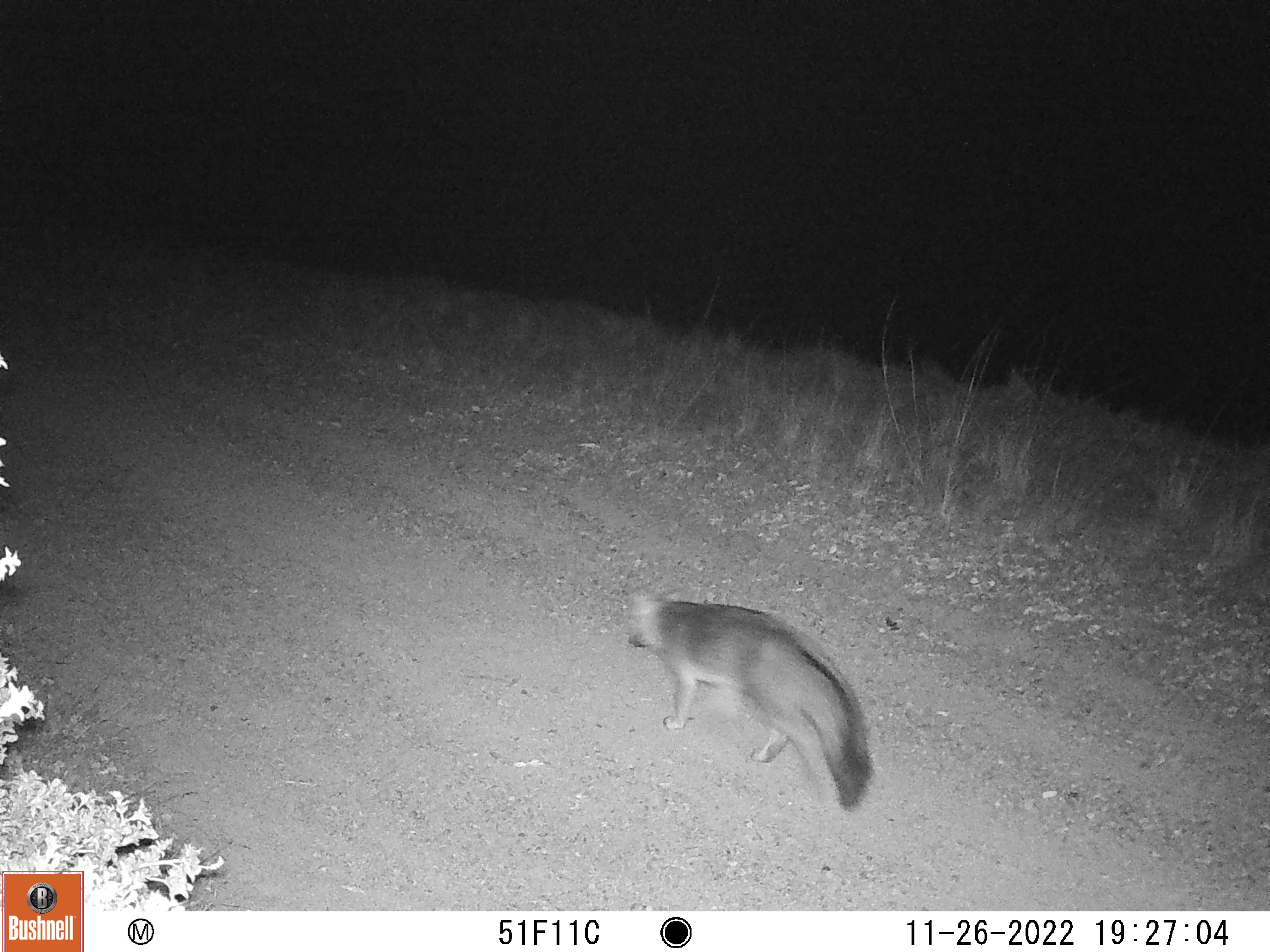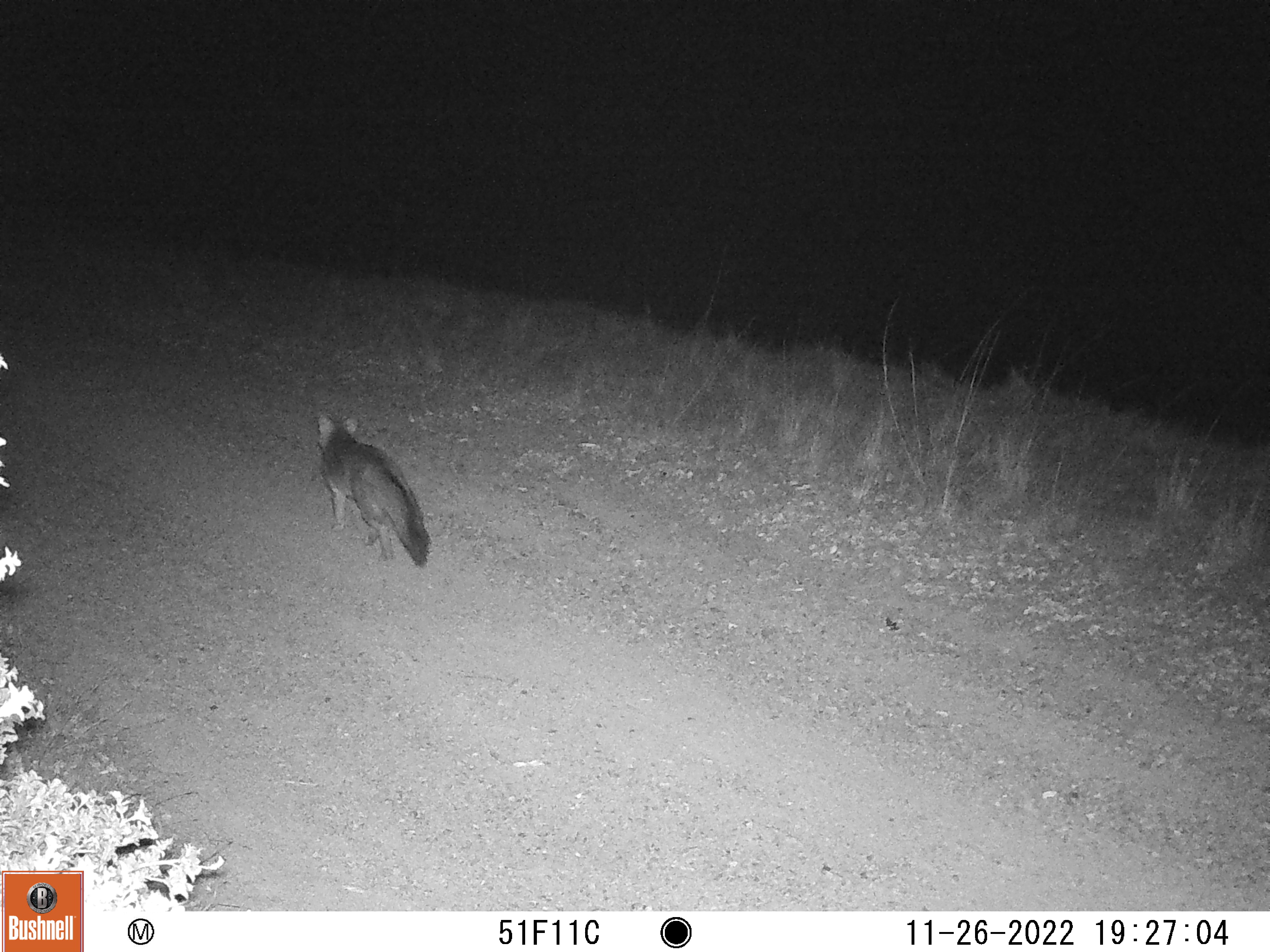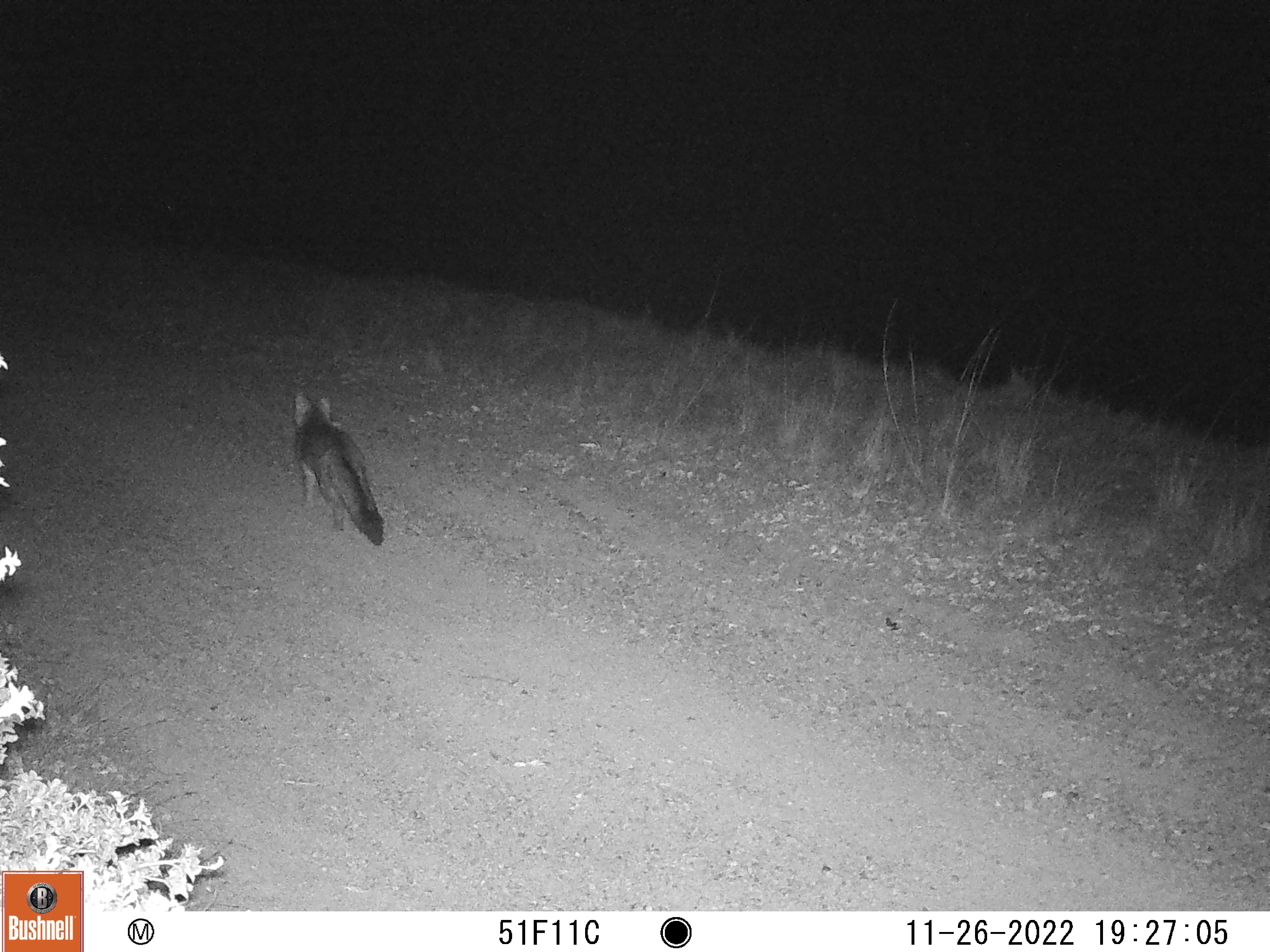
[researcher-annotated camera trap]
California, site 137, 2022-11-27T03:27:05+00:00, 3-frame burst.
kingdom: Animalia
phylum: Chordata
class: Mammalia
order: Carnivora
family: Canidae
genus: Urocyon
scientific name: Urocyon cinereoargenteus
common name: gray fox